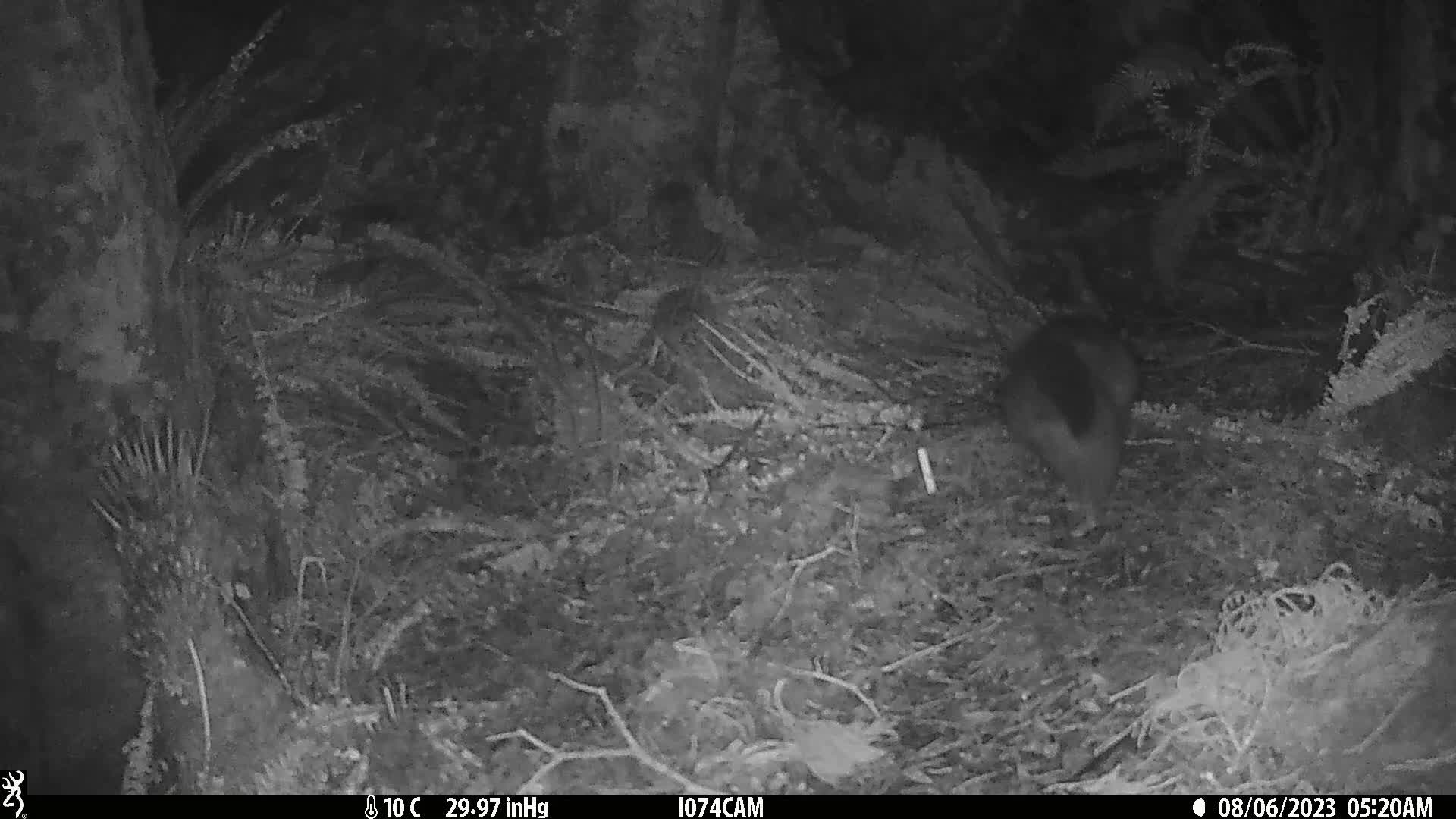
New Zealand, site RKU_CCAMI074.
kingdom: Animalia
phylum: Chordata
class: Mammalia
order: Diprotodontia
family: Phalangeridae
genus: Trichosurus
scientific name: Trichosurus vulpecula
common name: common brushtail possum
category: possum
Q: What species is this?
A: Possum (common brushtail possum) (Trichosurus vulpecula).